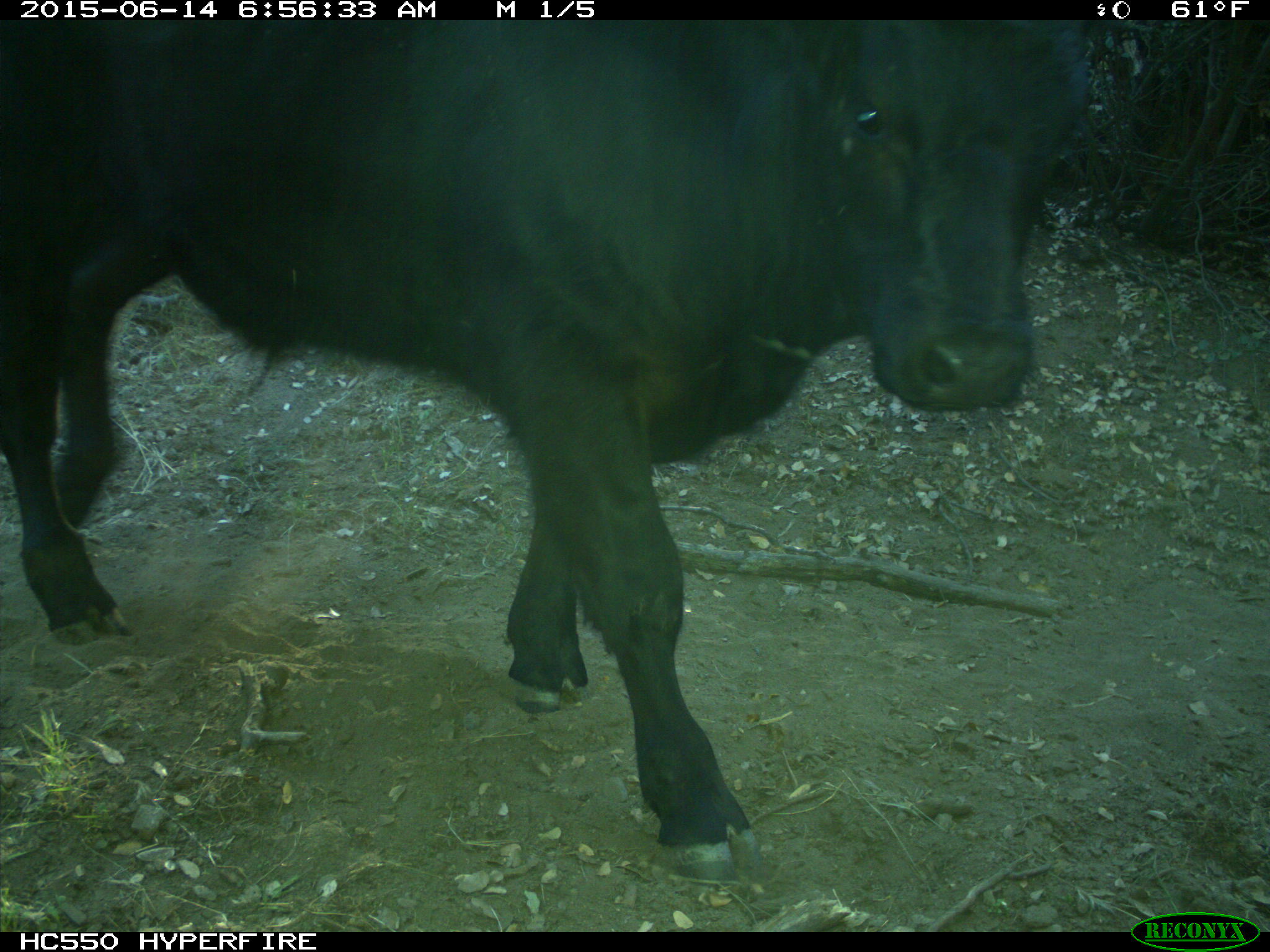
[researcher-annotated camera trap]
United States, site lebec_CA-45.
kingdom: Animalia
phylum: Chordata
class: Mammalia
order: Artiodactyla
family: Bovidae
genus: Bos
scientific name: Bos taurus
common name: domestic cow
Bos taurus (domestic cow).